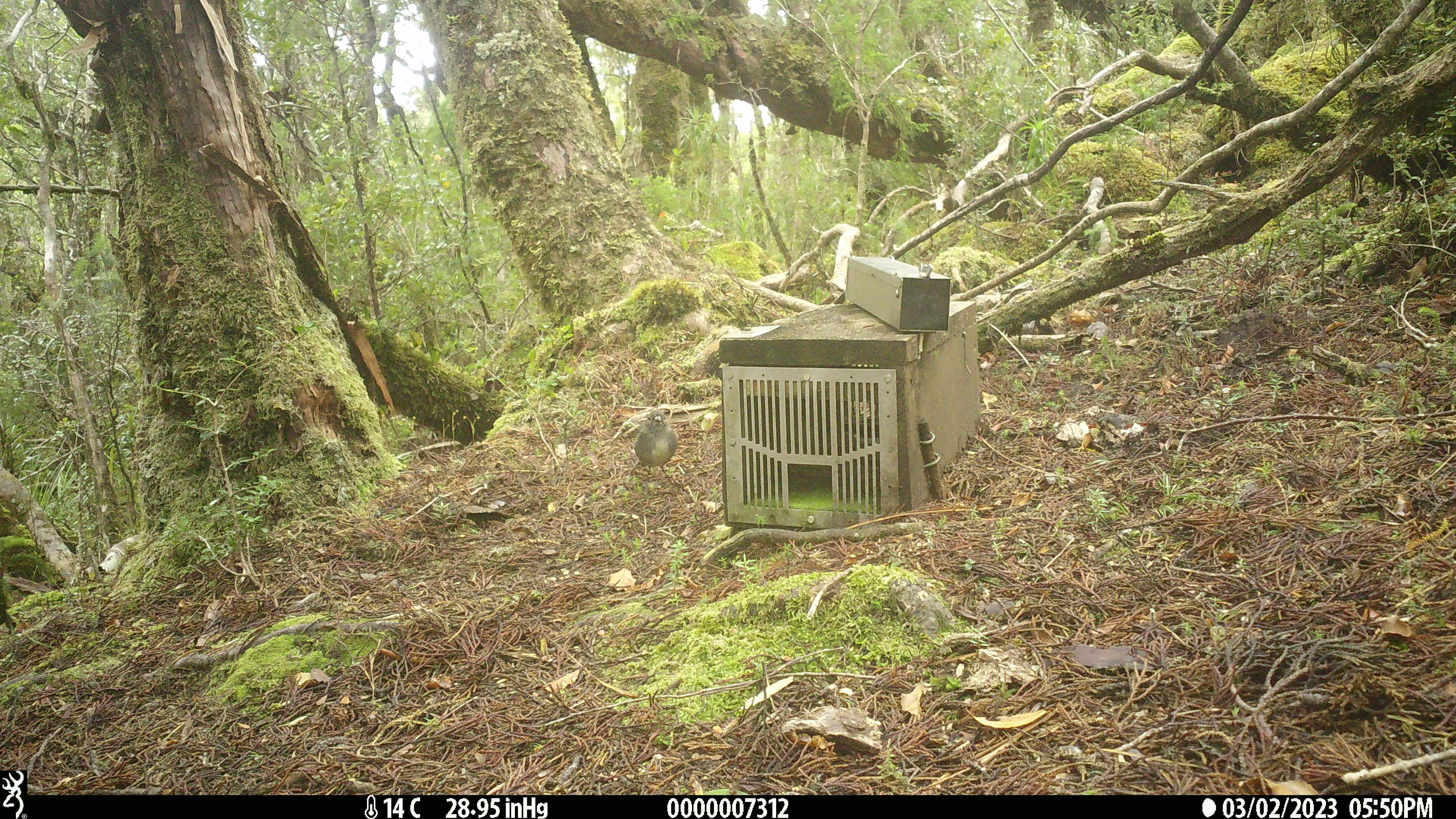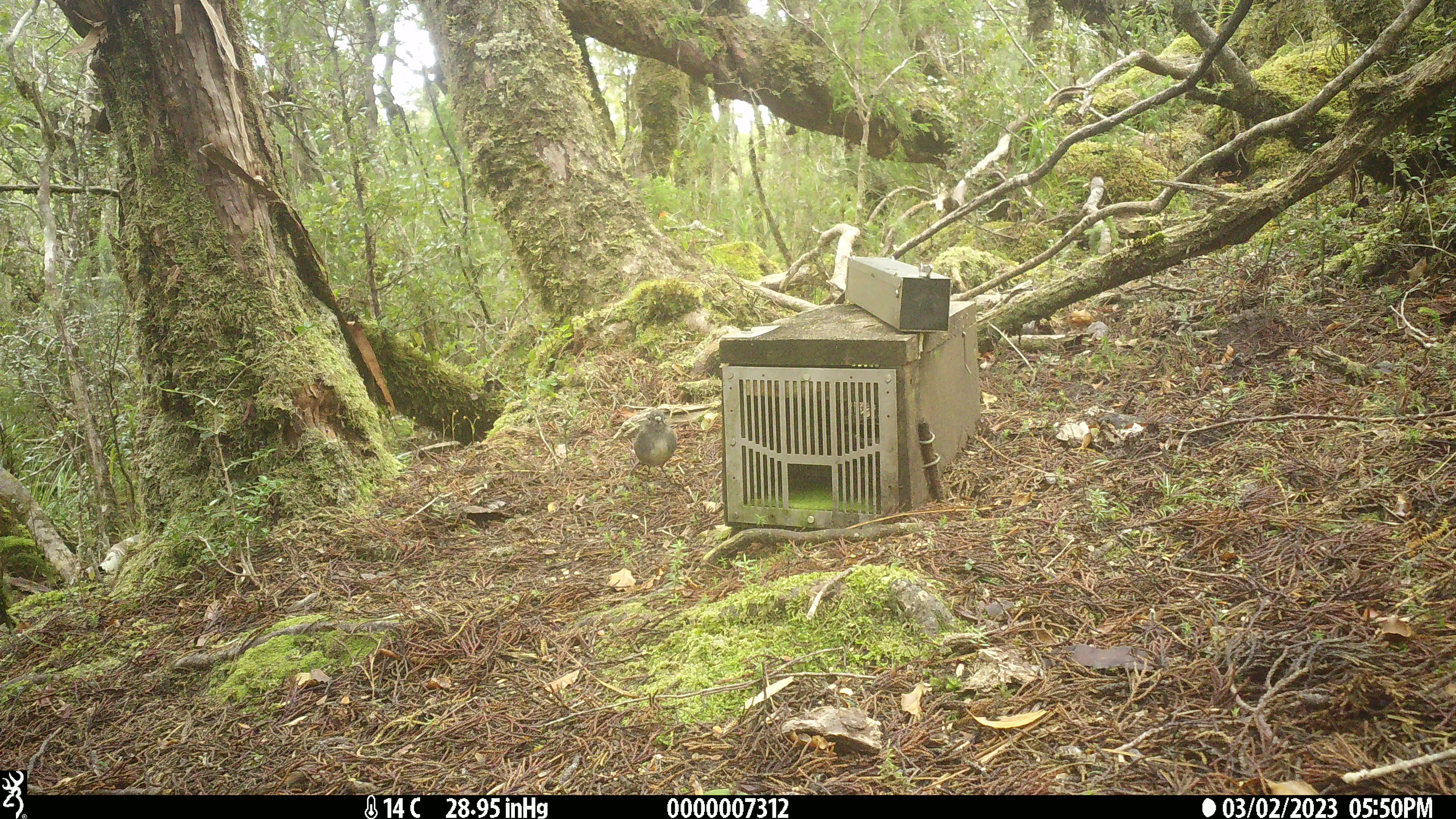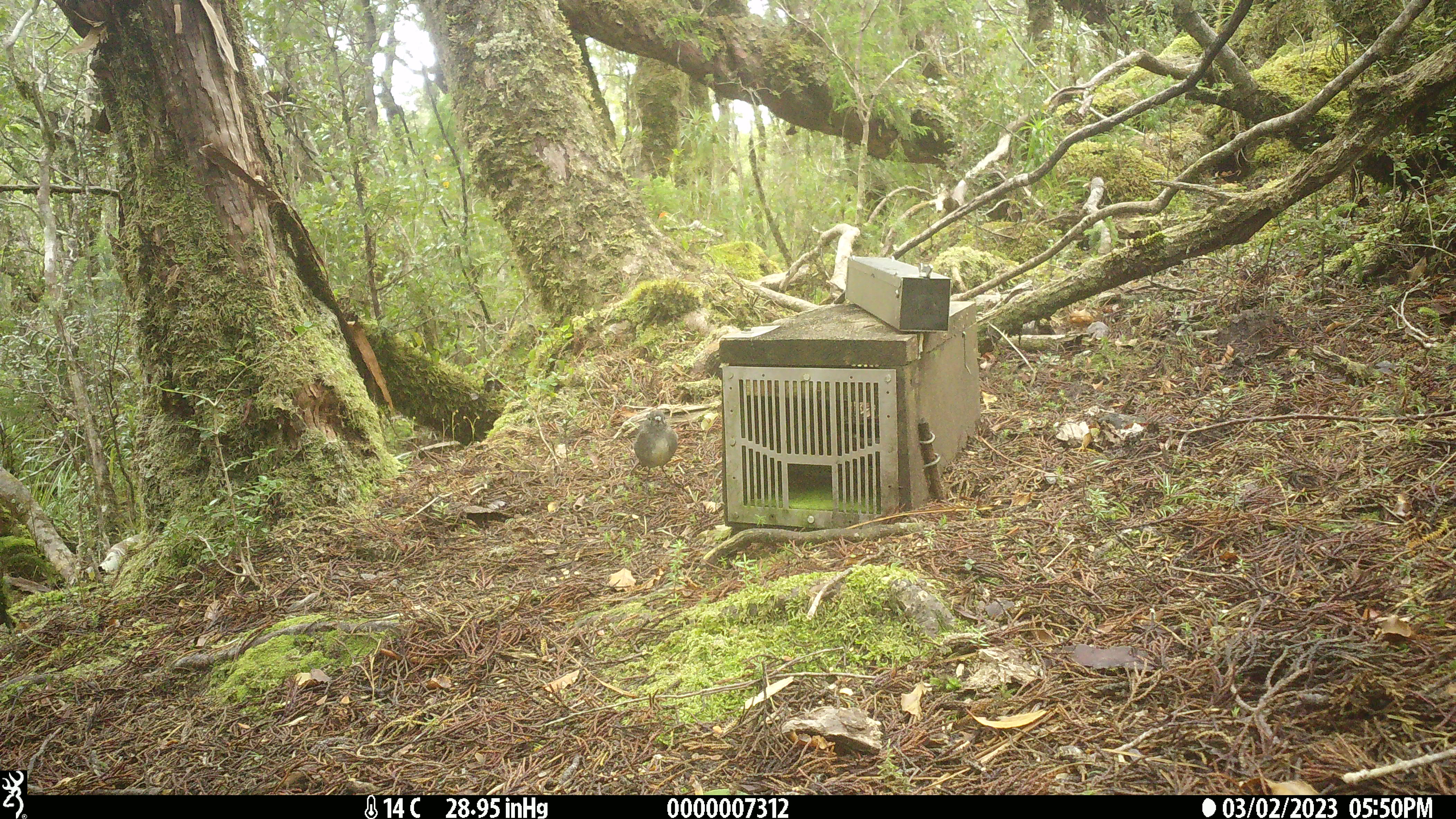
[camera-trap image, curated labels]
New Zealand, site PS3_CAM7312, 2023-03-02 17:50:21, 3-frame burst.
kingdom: Animalia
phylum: Chordata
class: Aves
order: Passeriformes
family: Petroicidae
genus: Petroica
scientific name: Petroica australis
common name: new zealand robin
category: robin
Robin (new zealand robin) (Petroica australis).